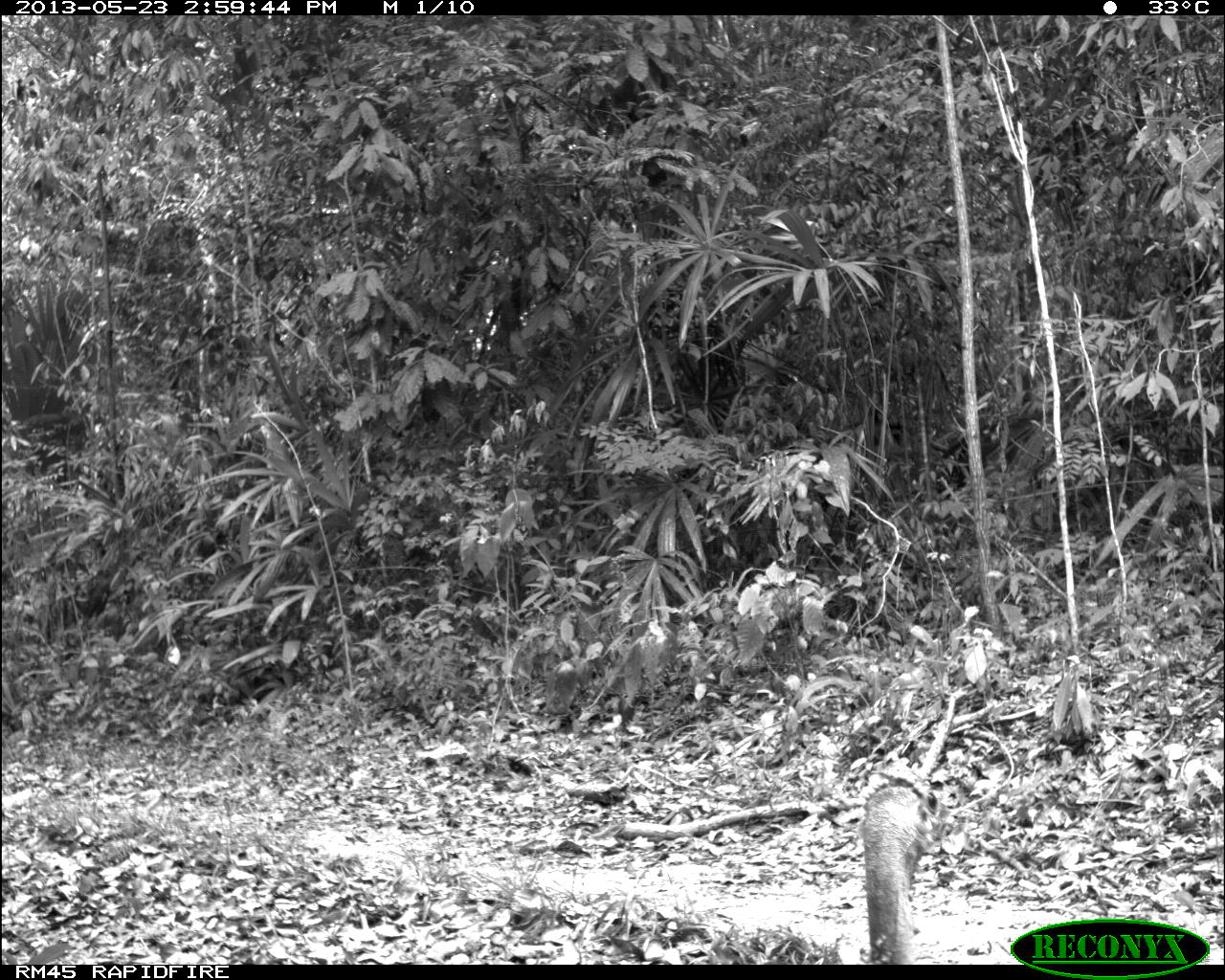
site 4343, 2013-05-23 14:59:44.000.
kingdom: Animalia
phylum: Chordata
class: Aves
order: Galliformes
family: Phasianidae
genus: Meleagris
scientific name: Meleagris ocellata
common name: ocellated turkey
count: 1